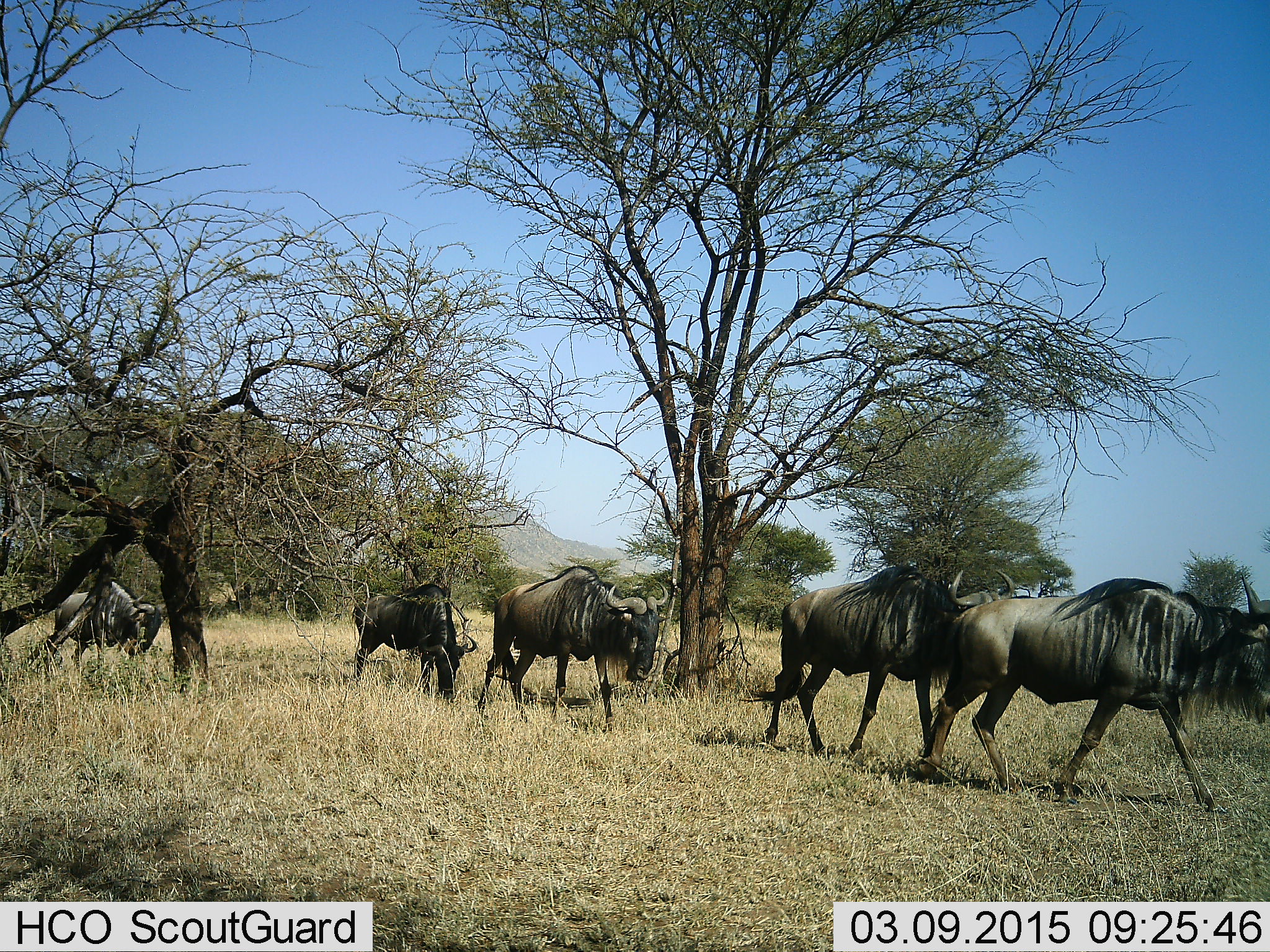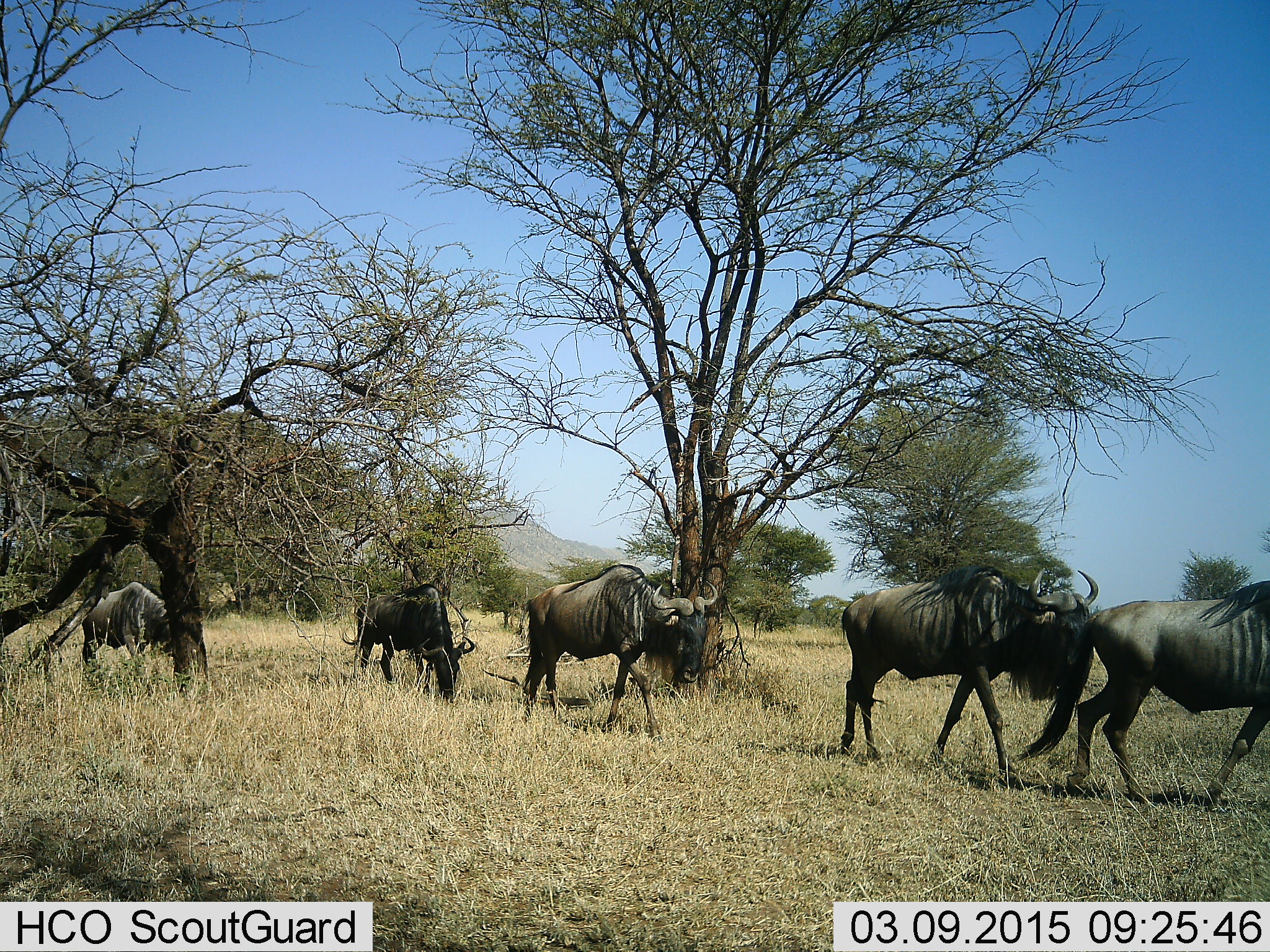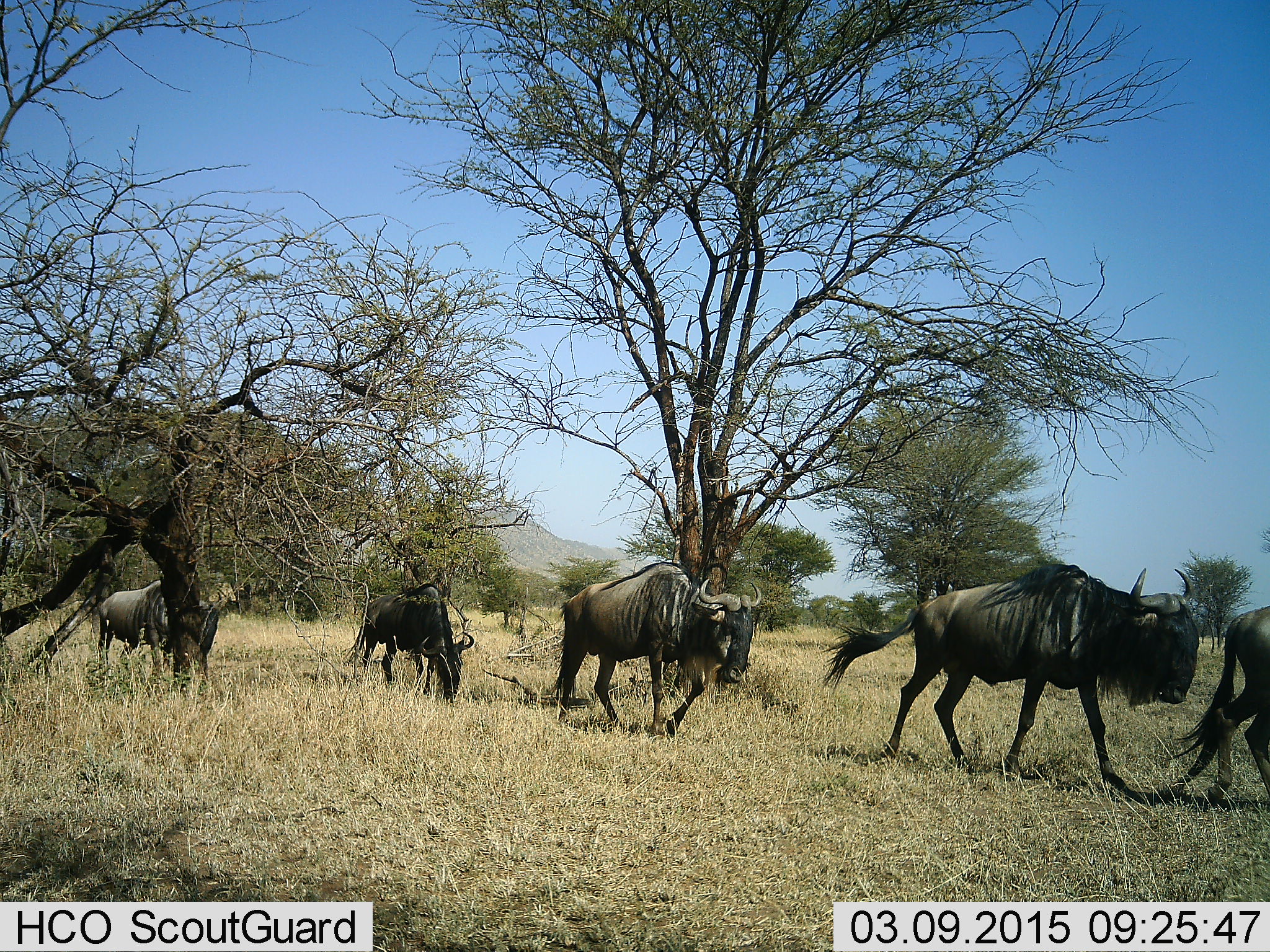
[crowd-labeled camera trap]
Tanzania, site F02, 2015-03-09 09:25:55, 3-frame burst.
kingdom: Animalia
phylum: Chordata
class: Mammalia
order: Artiodactyla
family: Bovidae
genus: Connochaetes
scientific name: Connochaetes taurinus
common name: blue wildebeest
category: wildebeest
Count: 5.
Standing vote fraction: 0%.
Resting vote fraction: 0%.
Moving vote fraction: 100%.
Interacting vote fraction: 0%.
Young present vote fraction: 0%.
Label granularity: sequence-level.